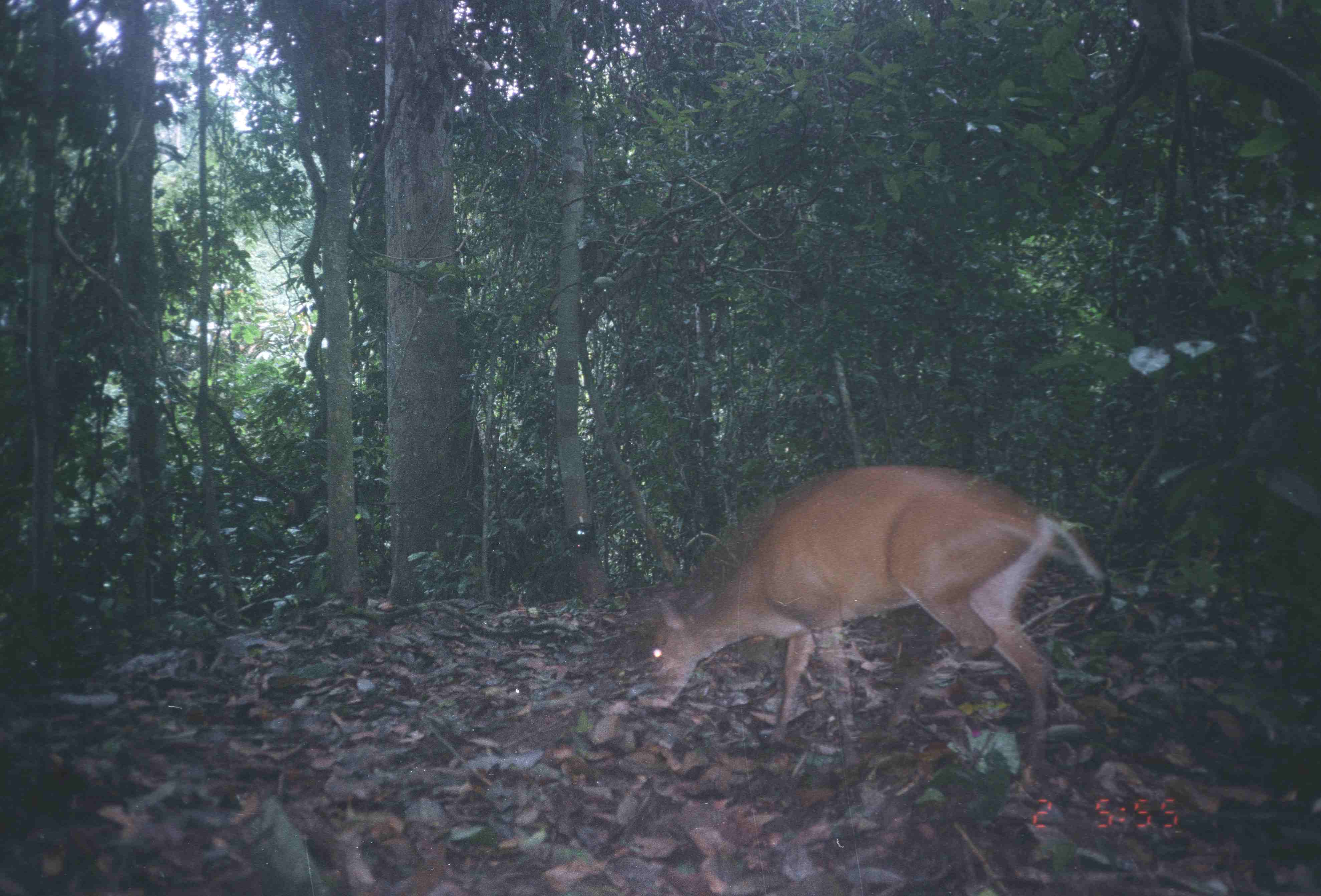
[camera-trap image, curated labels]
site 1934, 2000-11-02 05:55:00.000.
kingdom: Animalia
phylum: Chordata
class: Mammalia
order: Artiodactyla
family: Cervidae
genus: Muntiacus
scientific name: Muntiacus muntjak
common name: southern red muntjac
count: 1